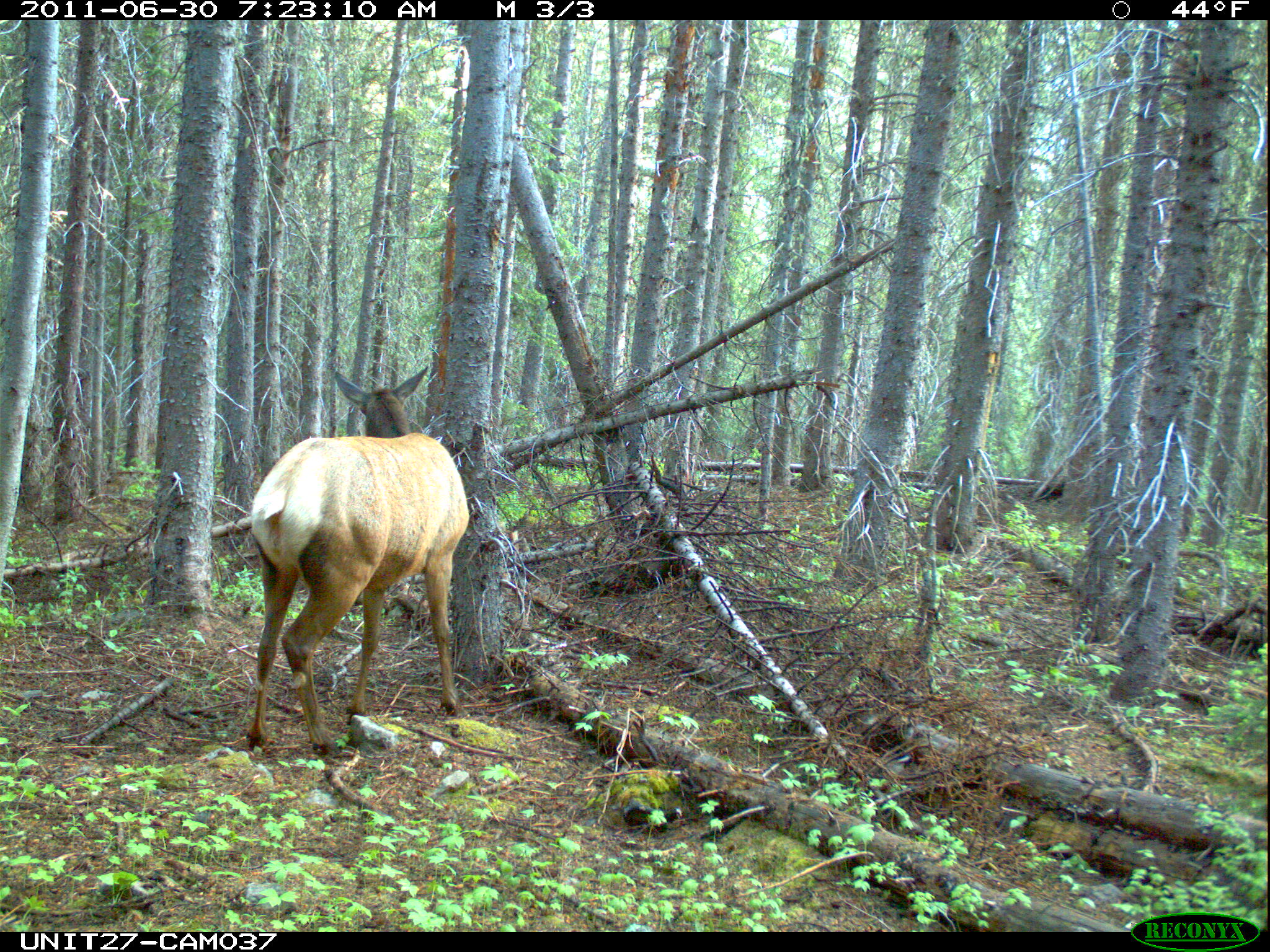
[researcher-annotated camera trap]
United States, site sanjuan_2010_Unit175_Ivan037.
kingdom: Animalia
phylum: Chordata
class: Mammalia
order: Artiodactyla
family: Cervidae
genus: Cervus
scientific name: Cervus elaphus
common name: red deer